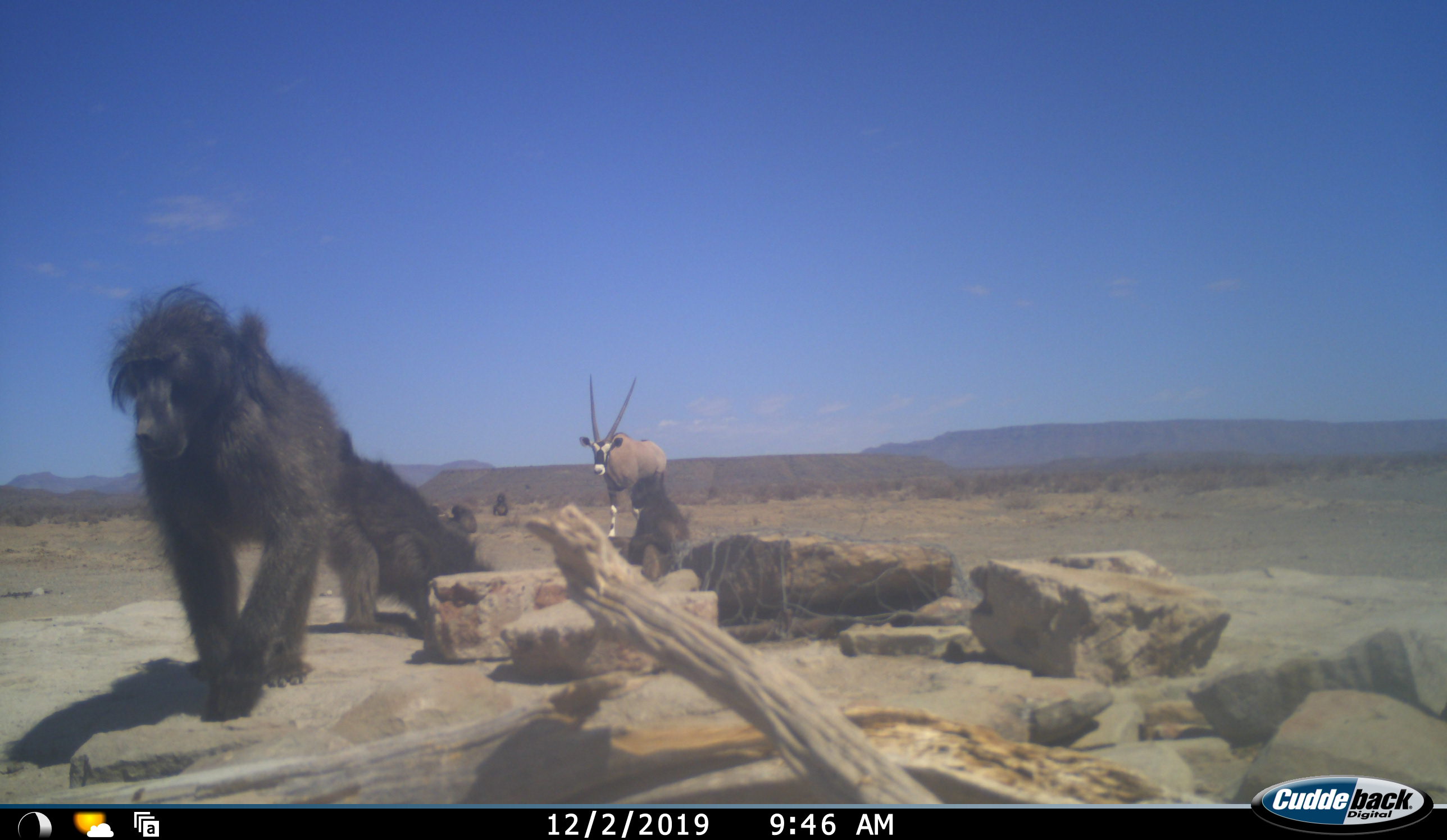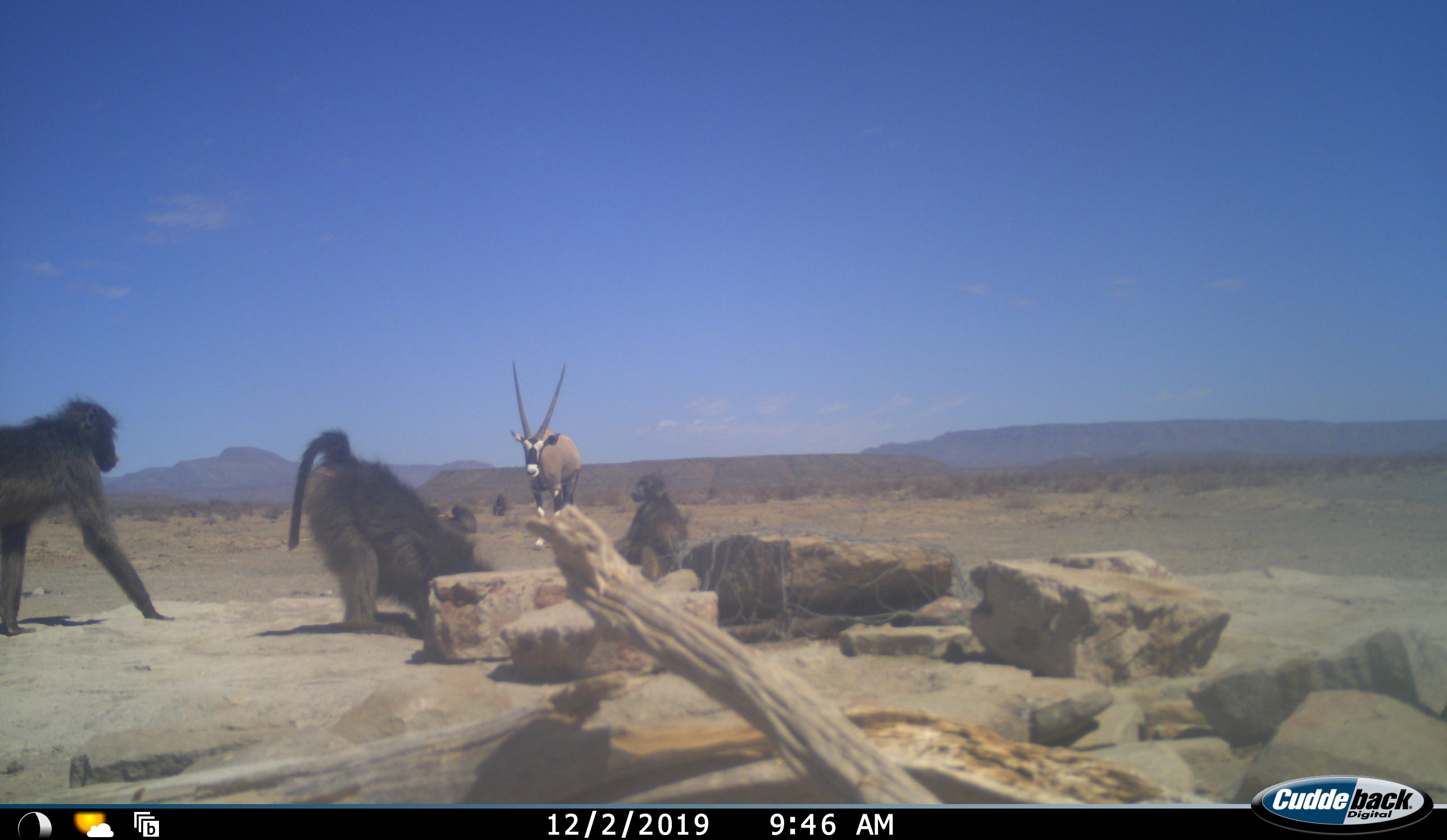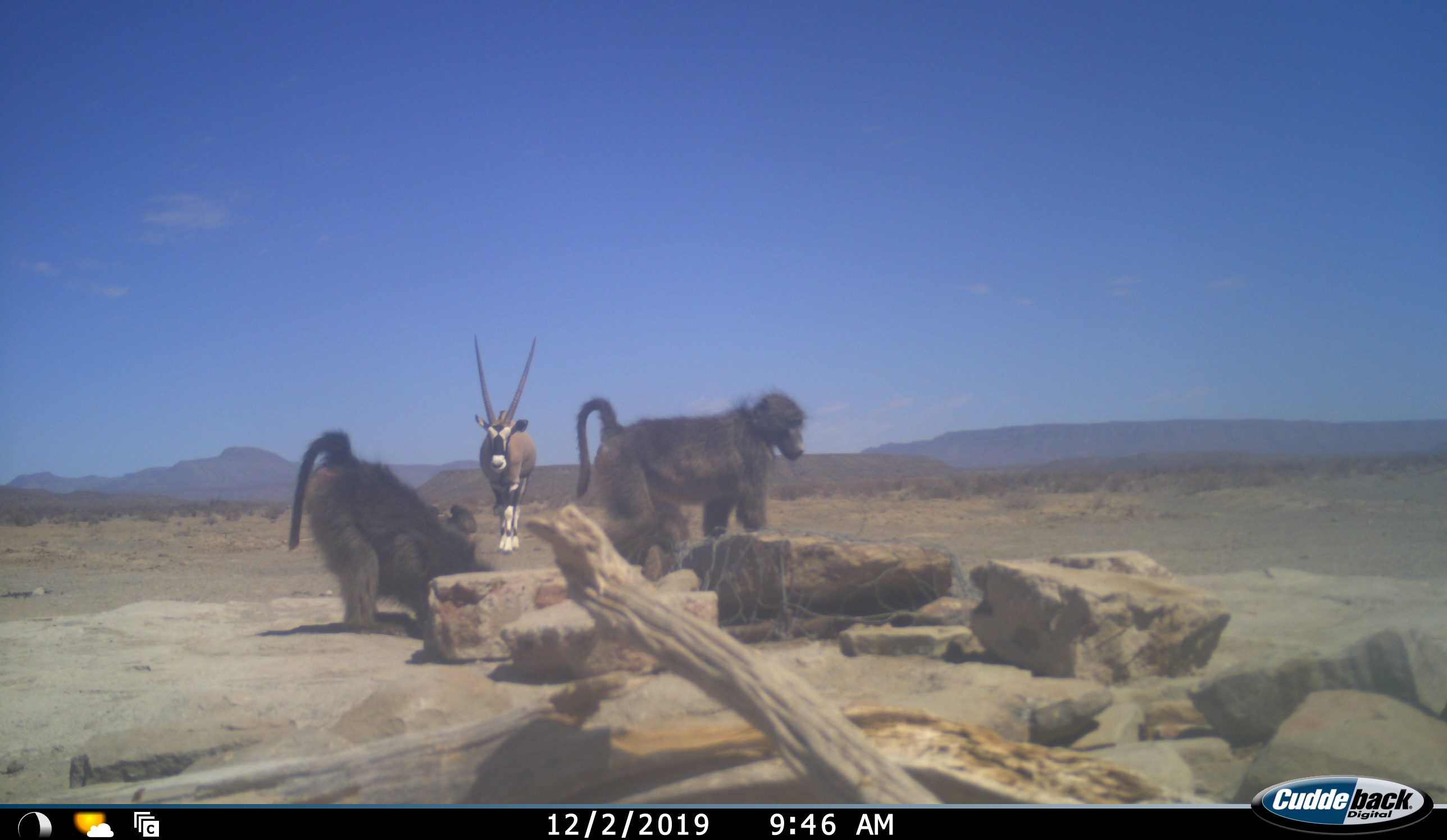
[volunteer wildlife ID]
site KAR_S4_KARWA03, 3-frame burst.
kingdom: Animalia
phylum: Chordata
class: Mammalia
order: Primates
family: Cercopithecidae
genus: Papio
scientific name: Papio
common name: baboon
Baboon (Papio), count 6. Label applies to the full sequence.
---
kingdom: Animalia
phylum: Chordata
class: Mammalia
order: Artiodactyla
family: Bovidae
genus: Oryx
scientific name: Oryx gazella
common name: gemsbok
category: oryx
Oryx (gemsbok) (Oryx gazella), count 1. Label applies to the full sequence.